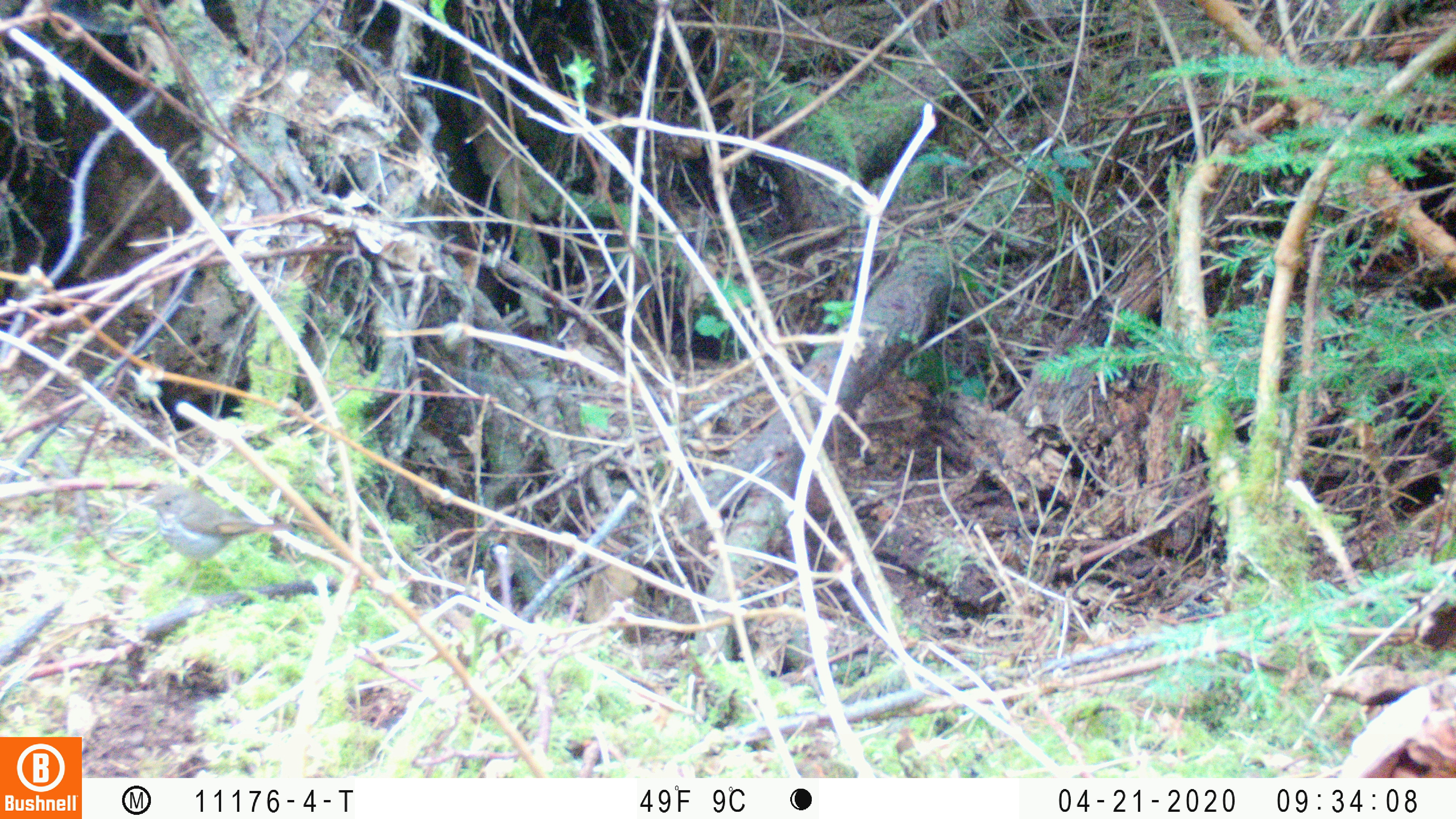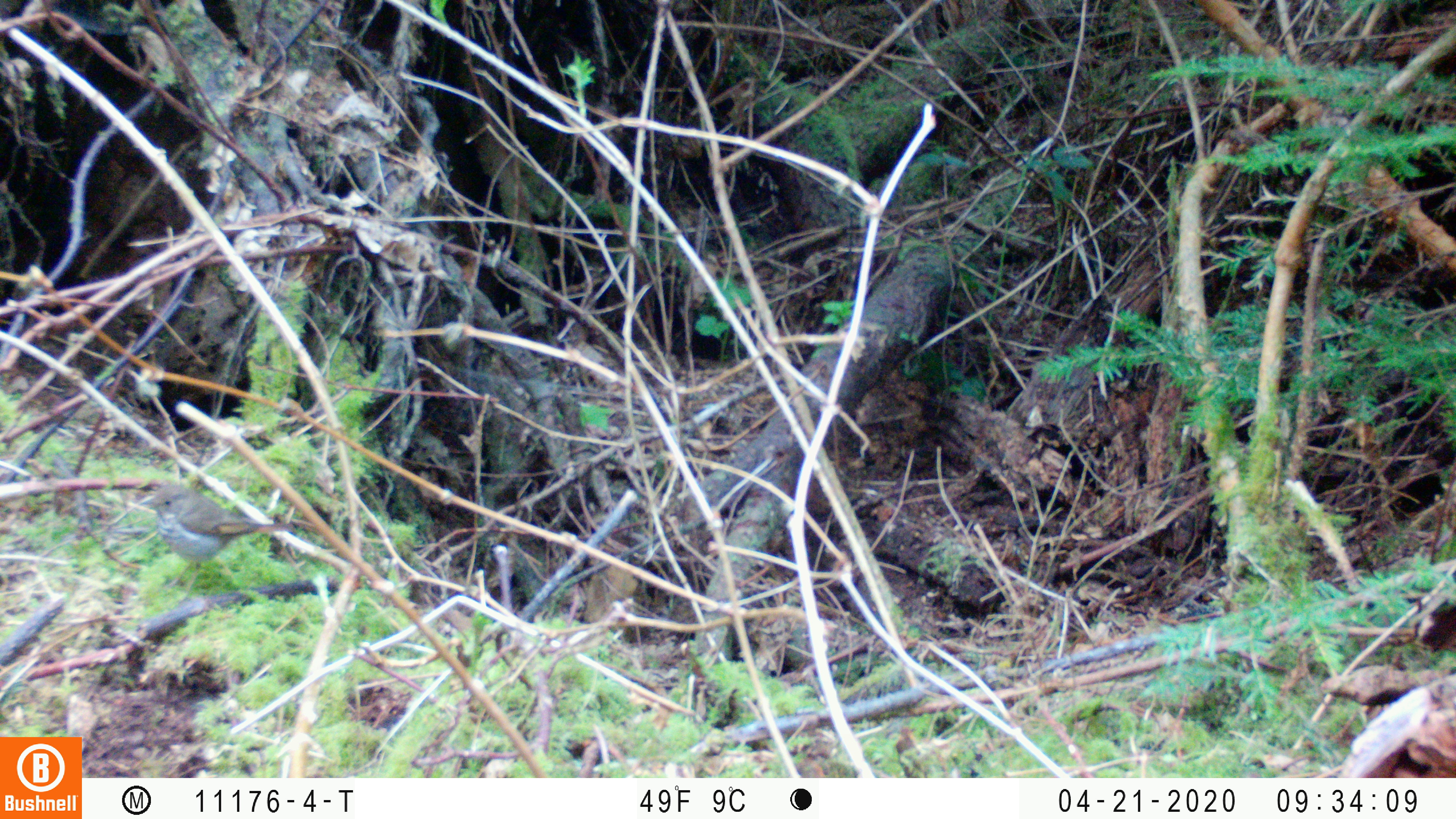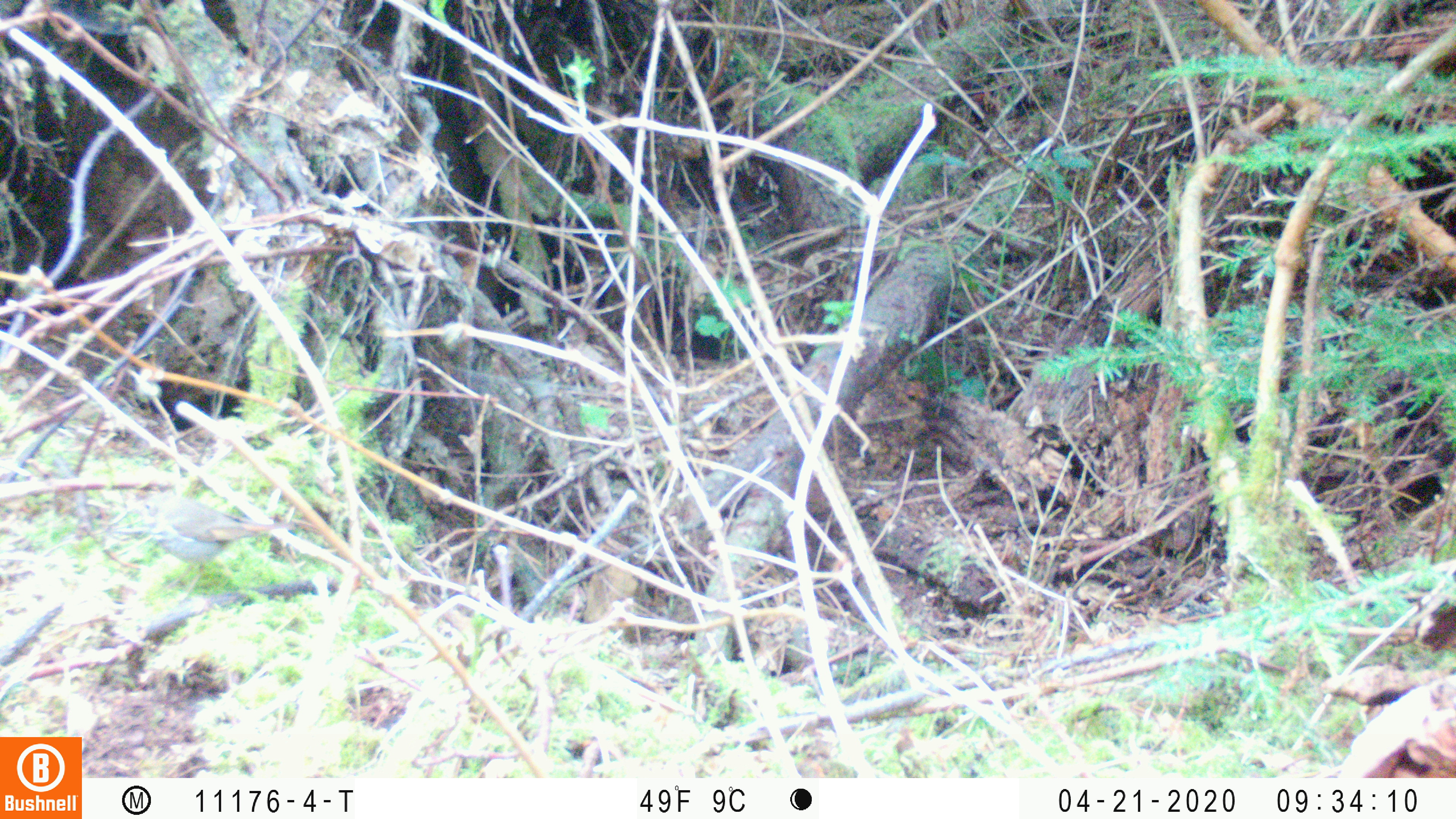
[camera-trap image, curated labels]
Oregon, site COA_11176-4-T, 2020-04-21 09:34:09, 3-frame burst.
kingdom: Animalia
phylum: Chordata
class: Aves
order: Passeriformes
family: Turdidae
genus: Catharus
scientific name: Catharus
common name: brown thrushes and nightingale-thrushes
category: catharus species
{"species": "catharus species (brown thrushes and nightingale-thrushes) (Catharus)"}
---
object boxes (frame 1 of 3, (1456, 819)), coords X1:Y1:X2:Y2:
catharus species: 126:476:306:613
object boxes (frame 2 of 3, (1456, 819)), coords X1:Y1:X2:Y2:
catharus species: 125:473:306:611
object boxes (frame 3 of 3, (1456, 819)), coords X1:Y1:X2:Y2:
catharus species: 116:481:316:618